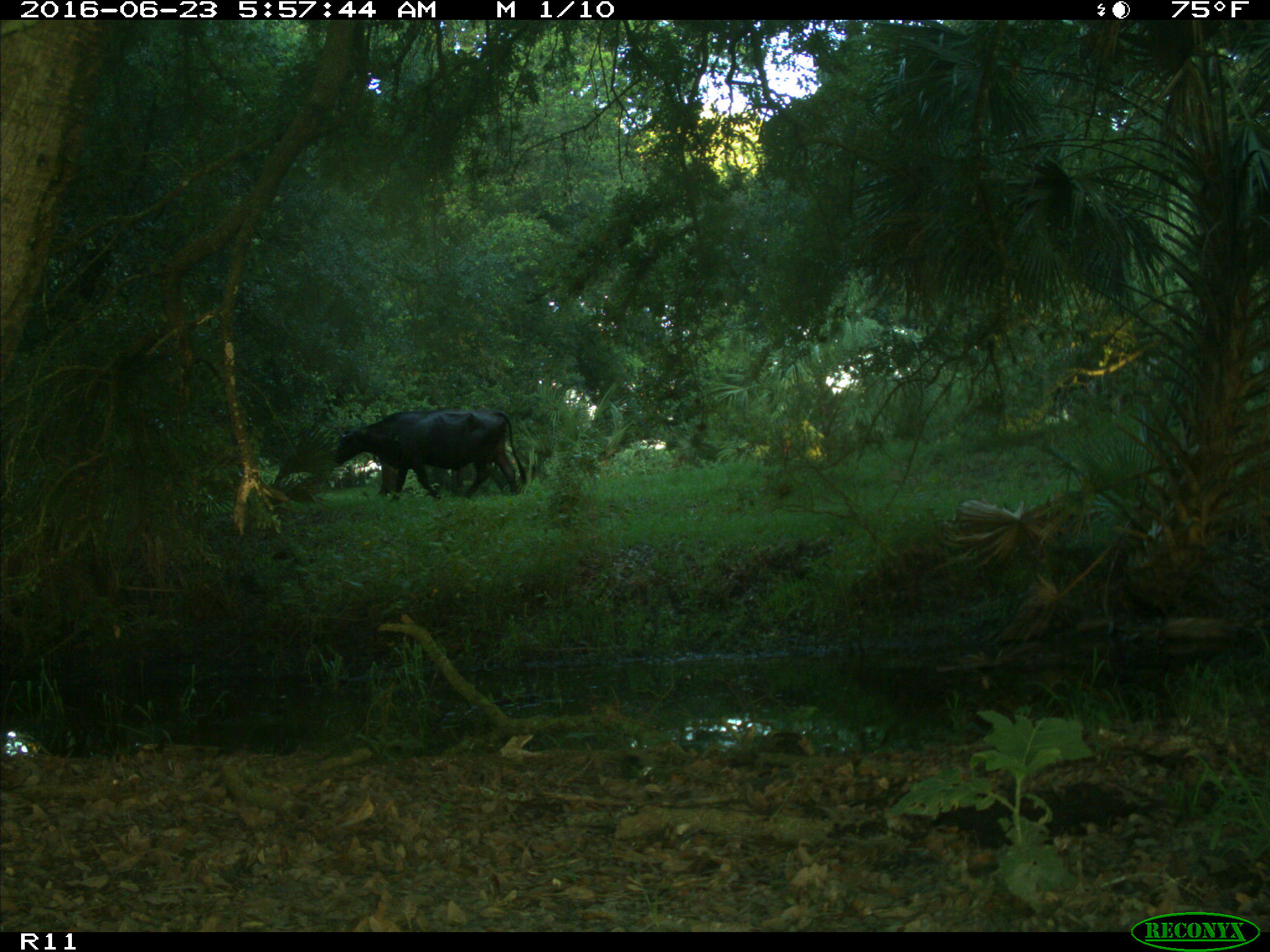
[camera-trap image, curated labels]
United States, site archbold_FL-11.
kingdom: Animalia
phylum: Chordata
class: Mammalia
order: Artiodactyla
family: Bovidae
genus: Bos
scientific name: Bos taurus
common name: domestic cow